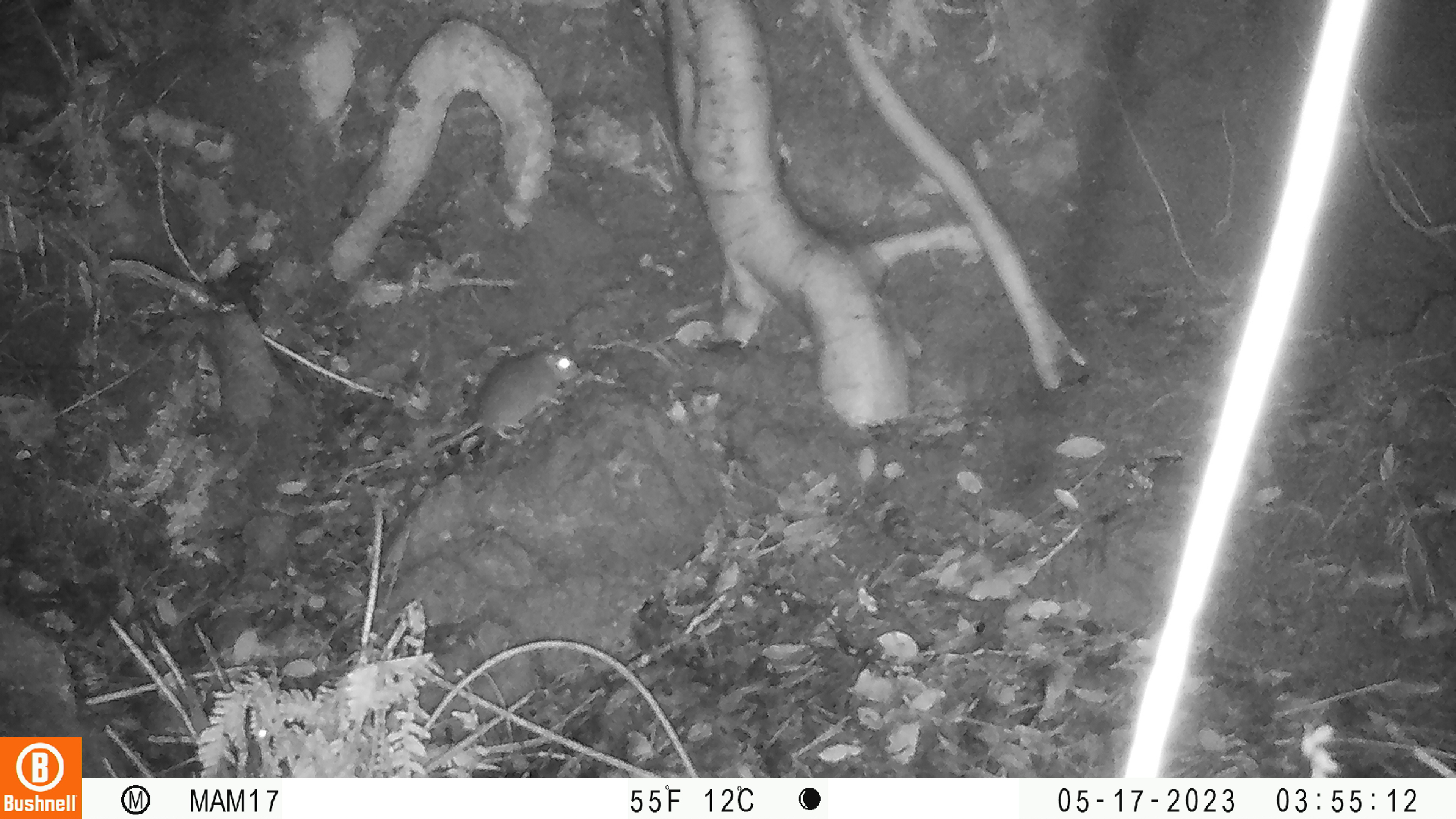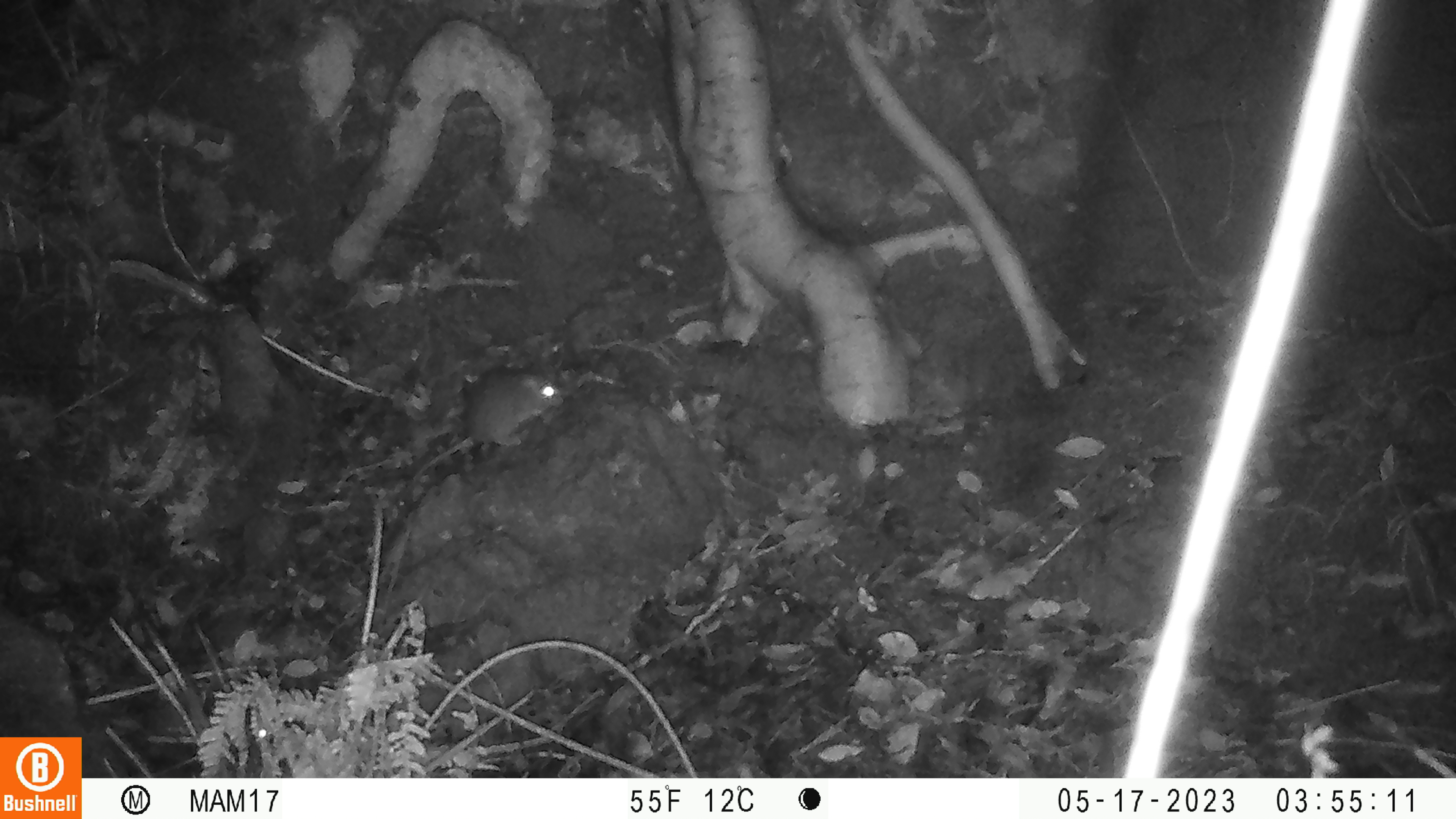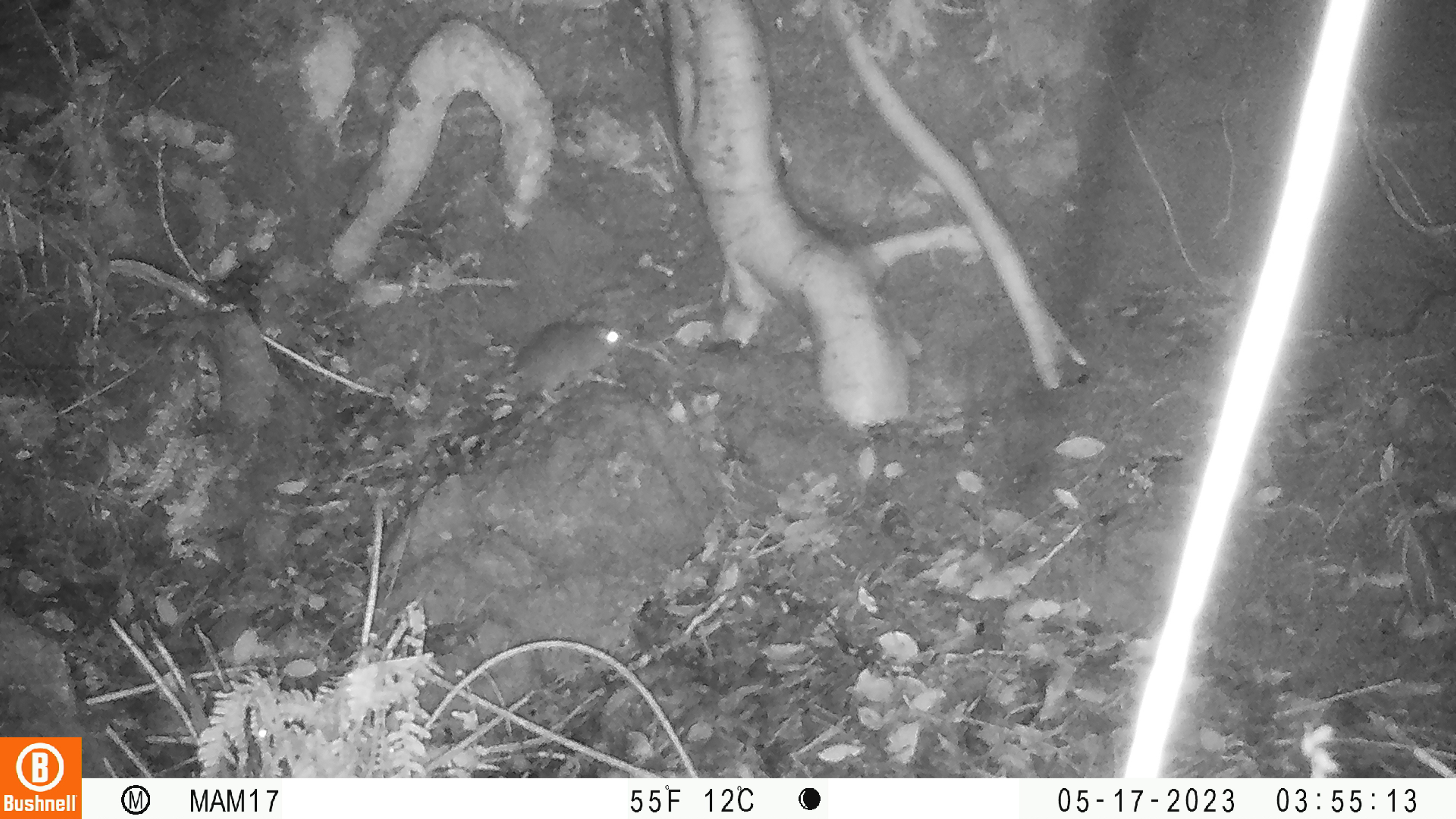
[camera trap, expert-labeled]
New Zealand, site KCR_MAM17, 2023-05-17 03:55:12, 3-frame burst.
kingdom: Animalia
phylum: Chordata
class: Mammalia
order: Rodentia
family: Muridae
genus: Rattus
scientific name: Rattus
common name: rat